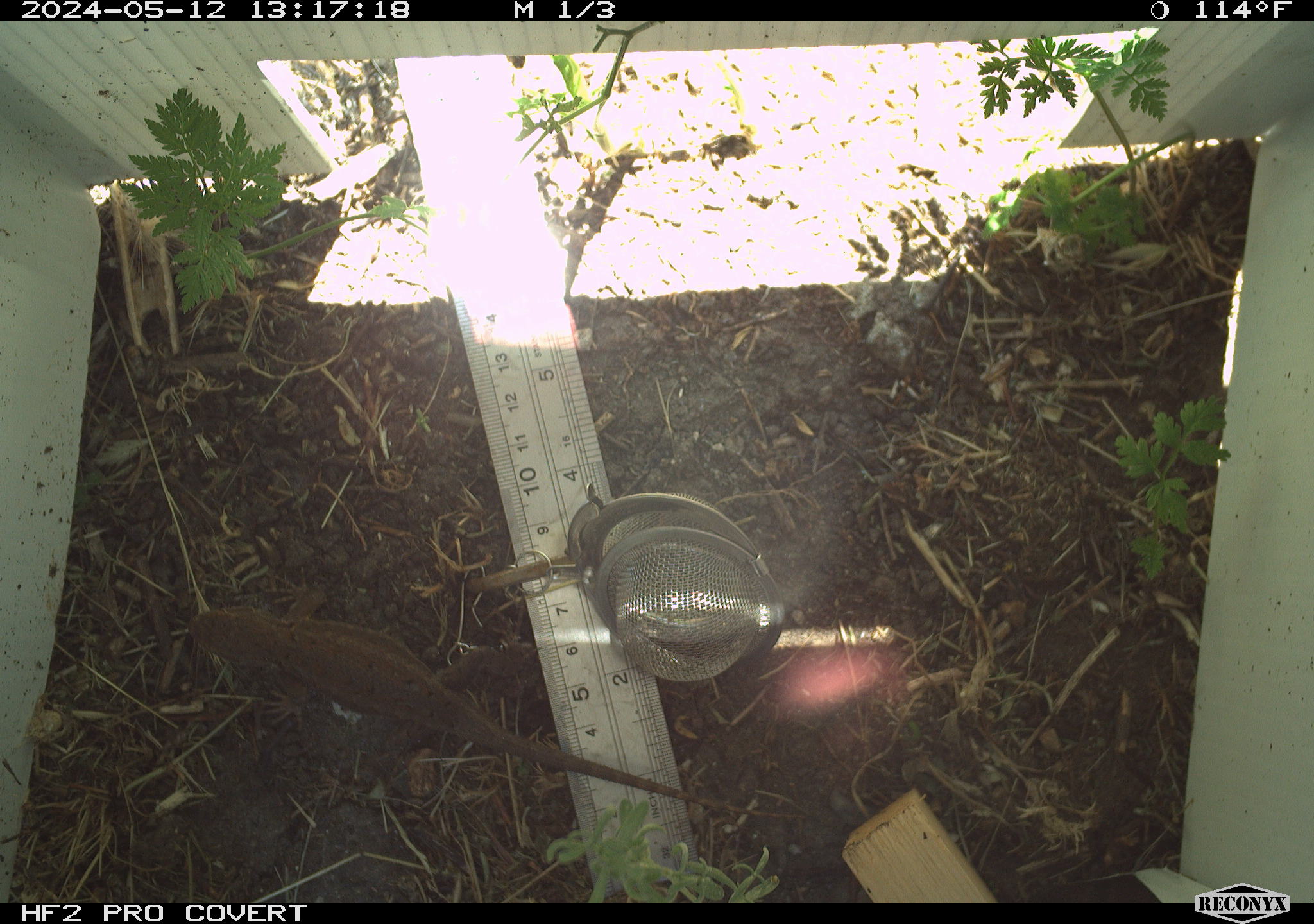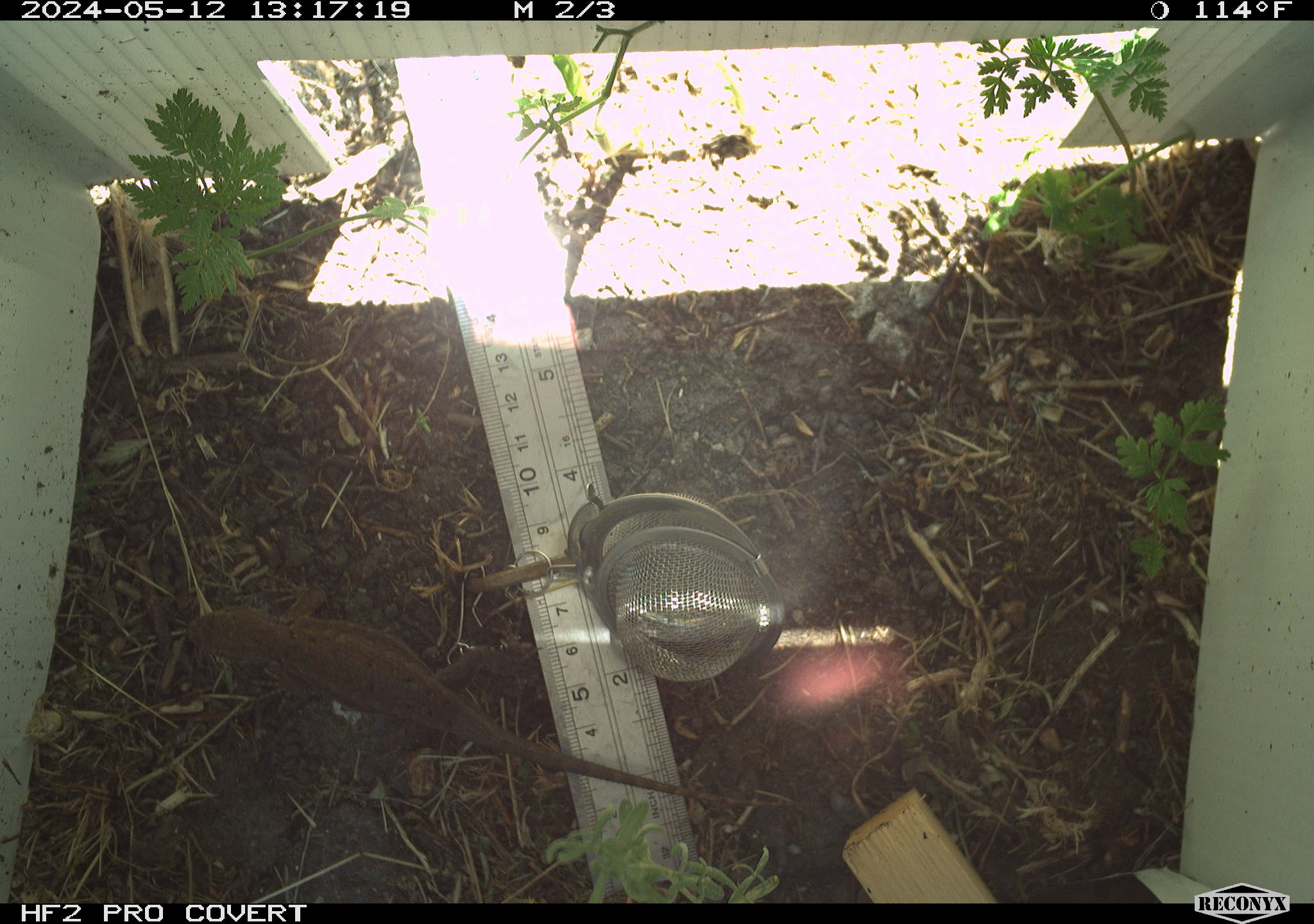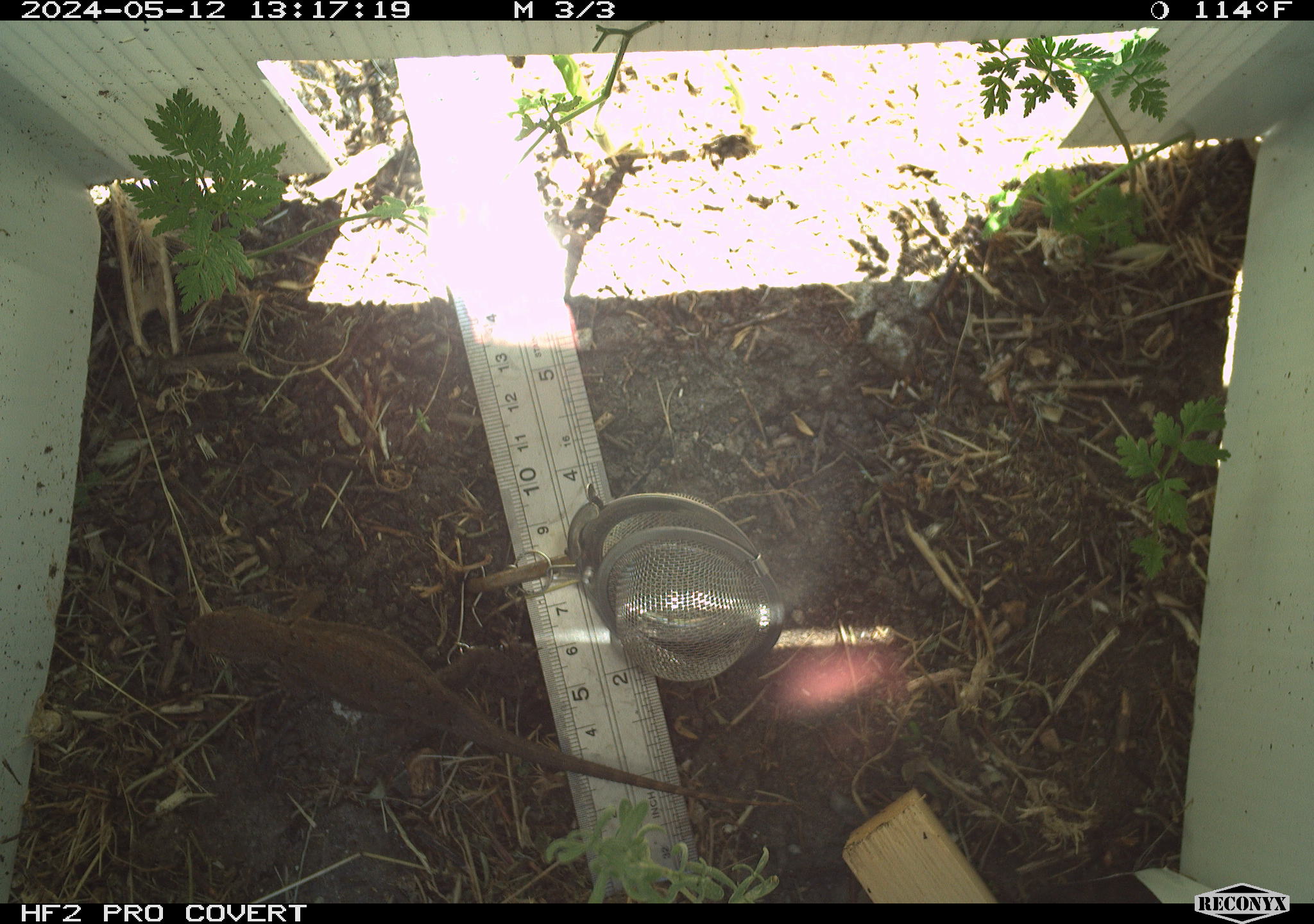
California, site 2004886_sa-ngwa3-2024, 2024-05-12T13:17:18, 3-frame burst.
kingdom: Animalia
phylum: Chordata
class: Reptilia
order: Squamata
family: Phrynosomatidae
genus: Sceloporus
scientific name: Sceloporus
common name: spiny lizards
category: sceloporus species